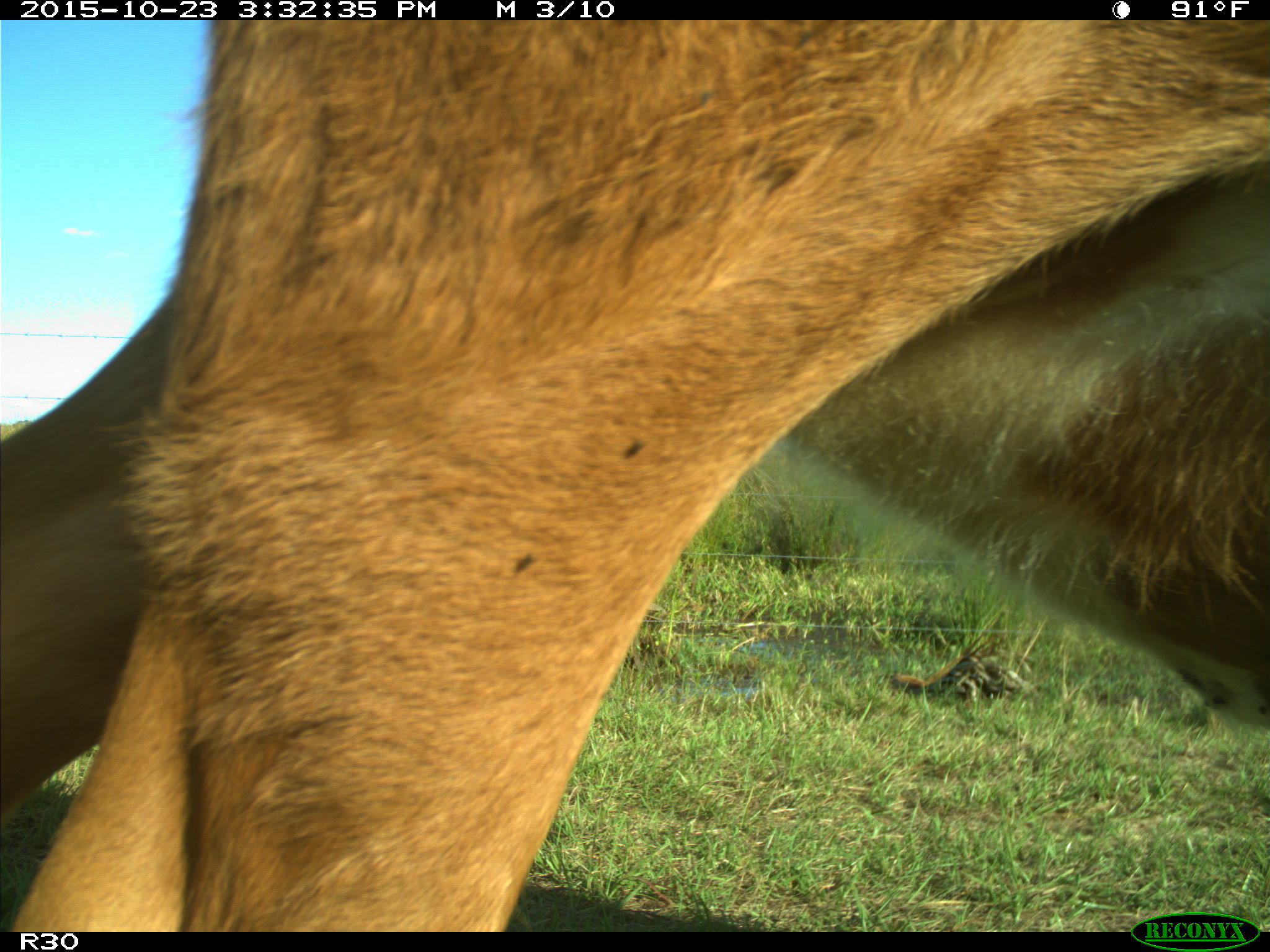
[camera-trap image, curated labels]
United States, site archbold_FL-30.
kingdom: Animalia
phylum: Chordata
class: Mammalia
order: Artiodactyla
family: Bovidae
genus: Bos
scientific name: Bos taurus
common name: domestic cow